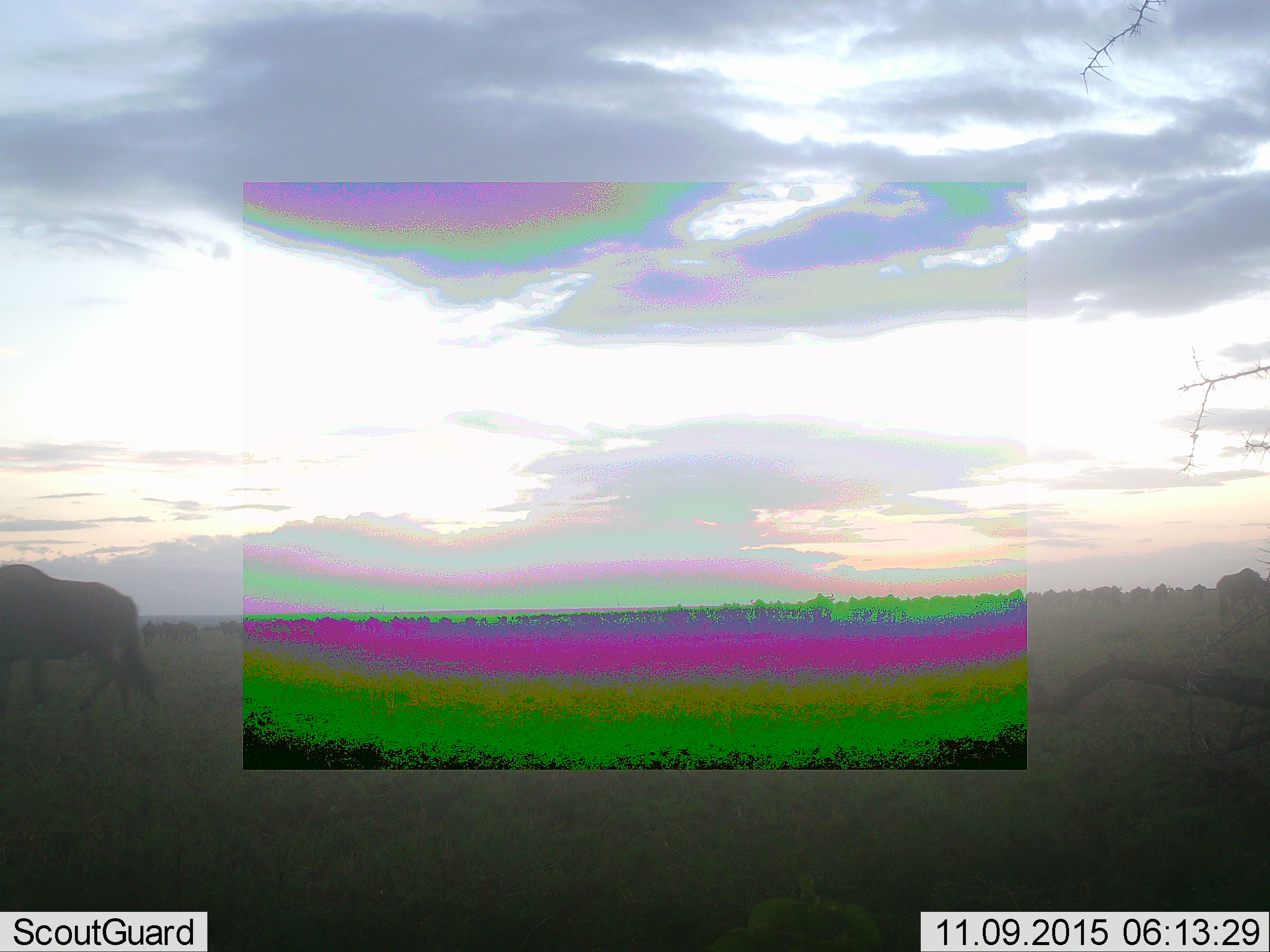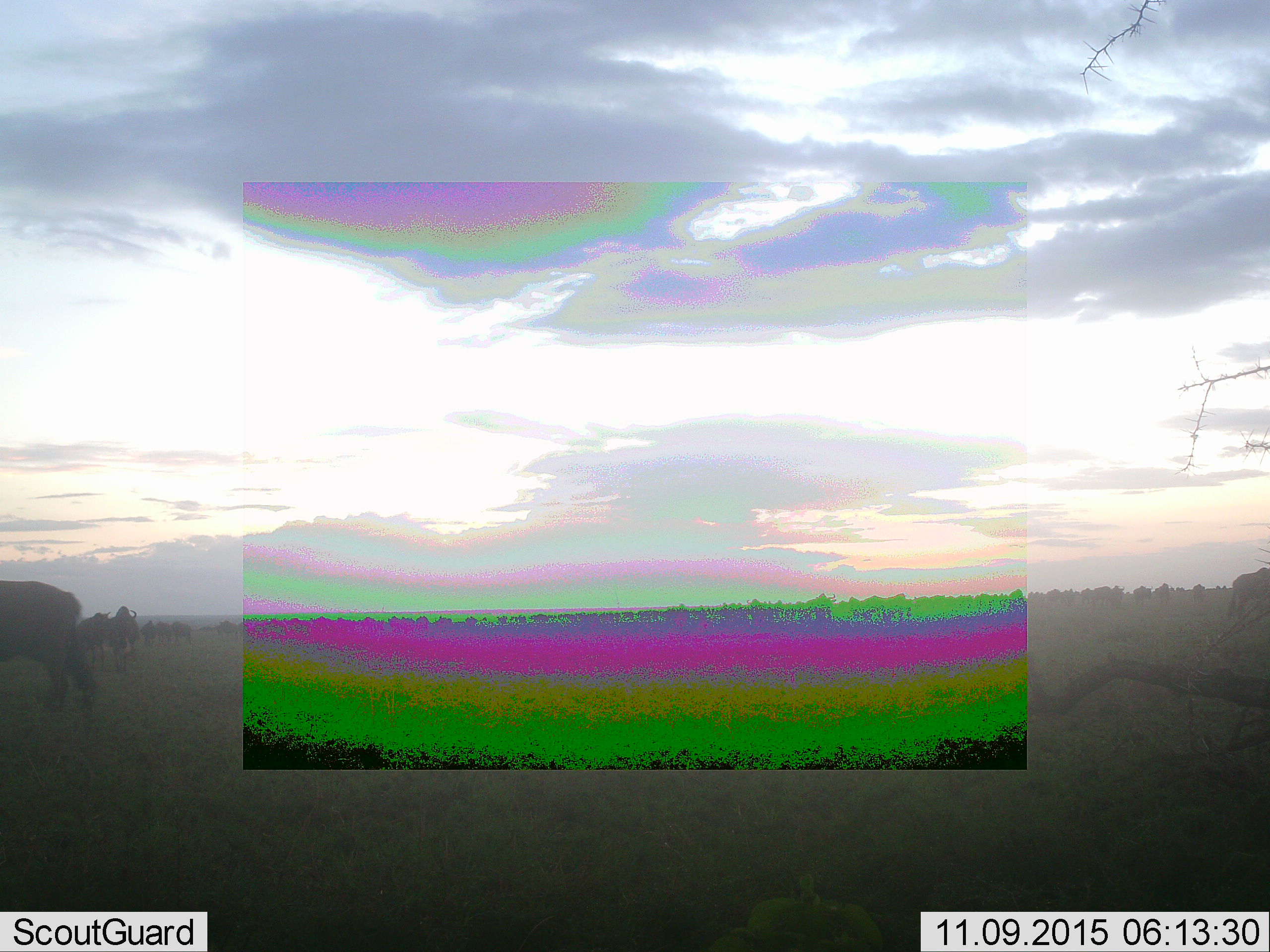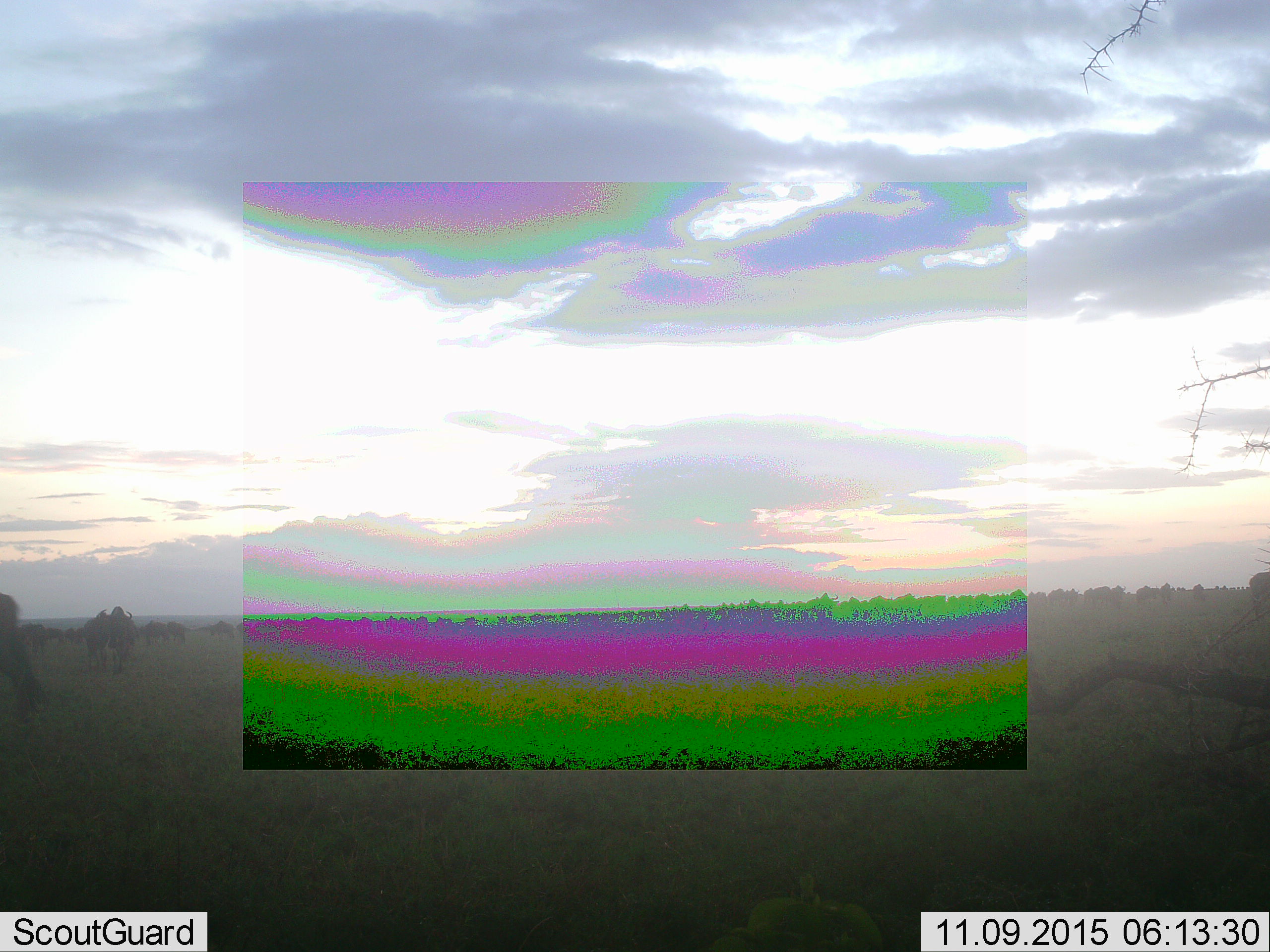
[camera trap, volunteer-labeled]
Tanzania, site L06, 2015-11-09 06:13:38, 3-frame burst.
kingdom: Animalia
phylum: Chordata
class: Mammalia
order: Artiodactyla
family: Bovidae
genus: Connochaetes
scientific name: Connochaetes taurinus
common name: blue wildebeest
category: wildebeest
Wildebeest (blue wildebeest) (Connochaetes taurinus), count 51+. Behavior (volunteer vote fractions): standing 33%, resting 0%, moving 89%, interacting 0%. Young present (vote fraction): 0%. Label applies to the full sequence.